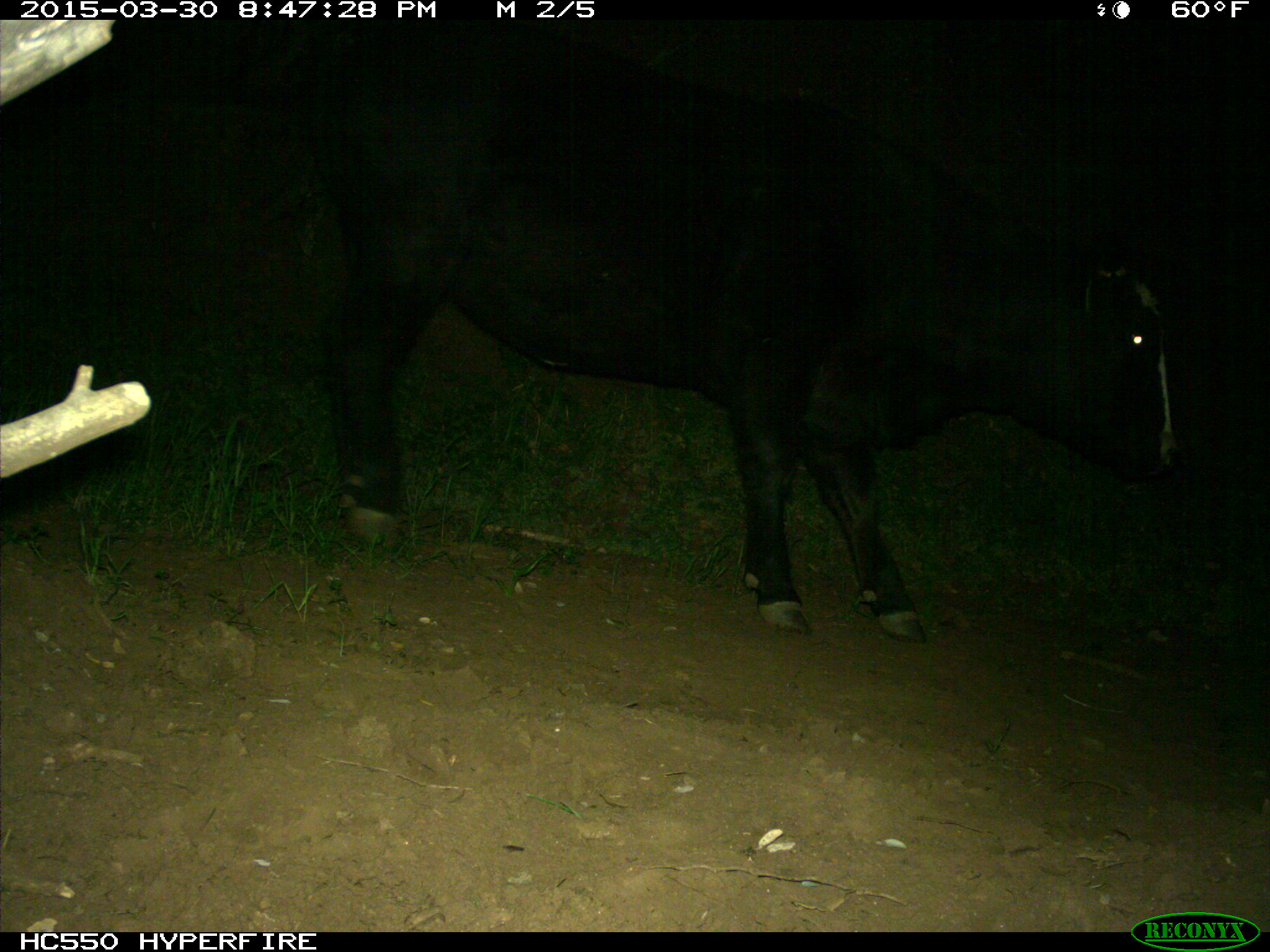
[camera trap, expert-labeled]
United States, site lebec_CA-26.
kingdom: Animalia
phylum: Chordata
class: Mammalia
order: Artiodactyla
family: Bovidae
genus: Bos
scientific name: Bos taurus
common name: domestic cow